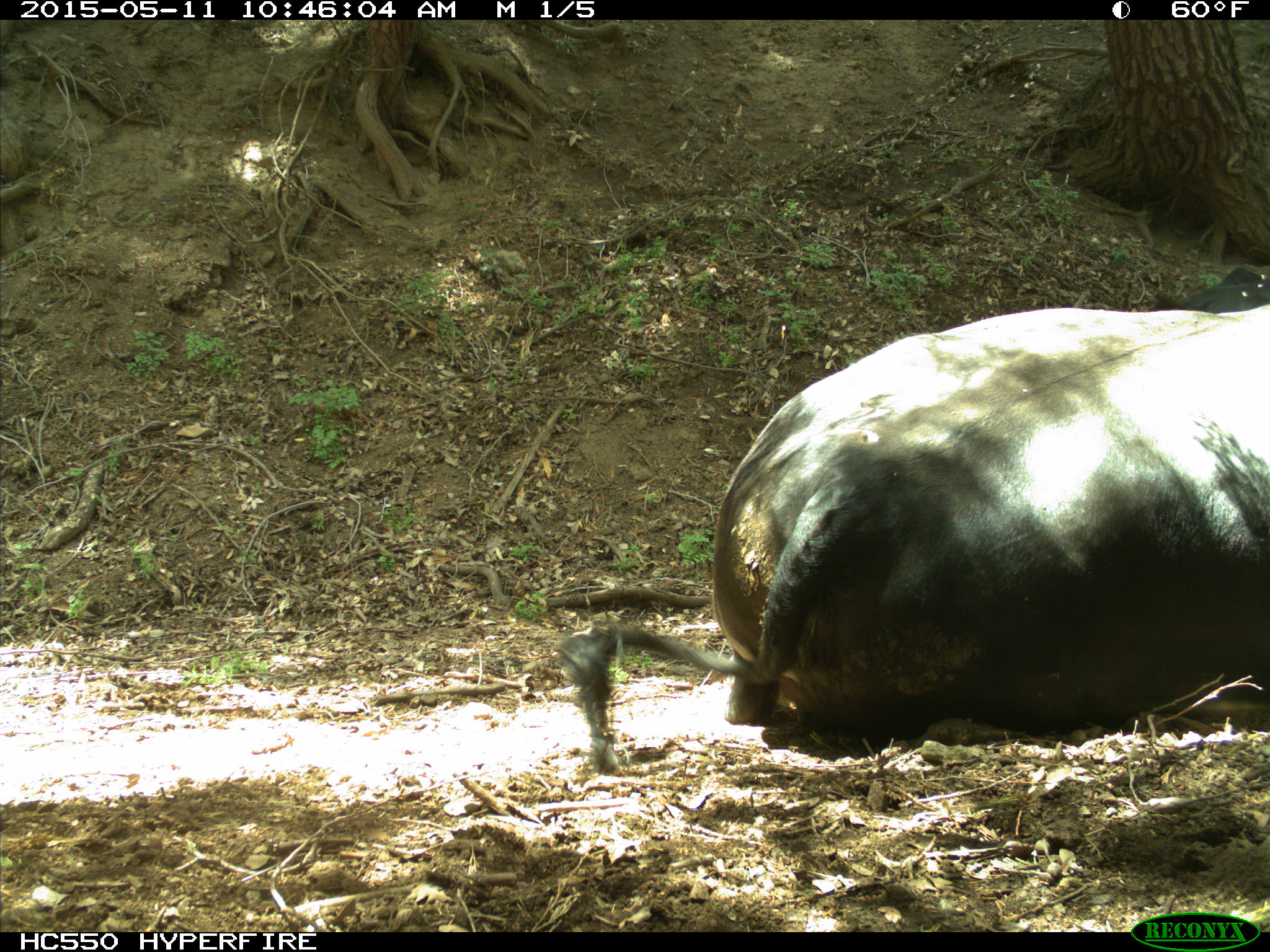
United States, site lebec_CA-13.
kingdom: Animalia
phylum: Chordata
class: Mammalia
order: Artiodactyla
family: Bovidae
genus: Bos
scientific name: Bos taurus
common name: domestic cow